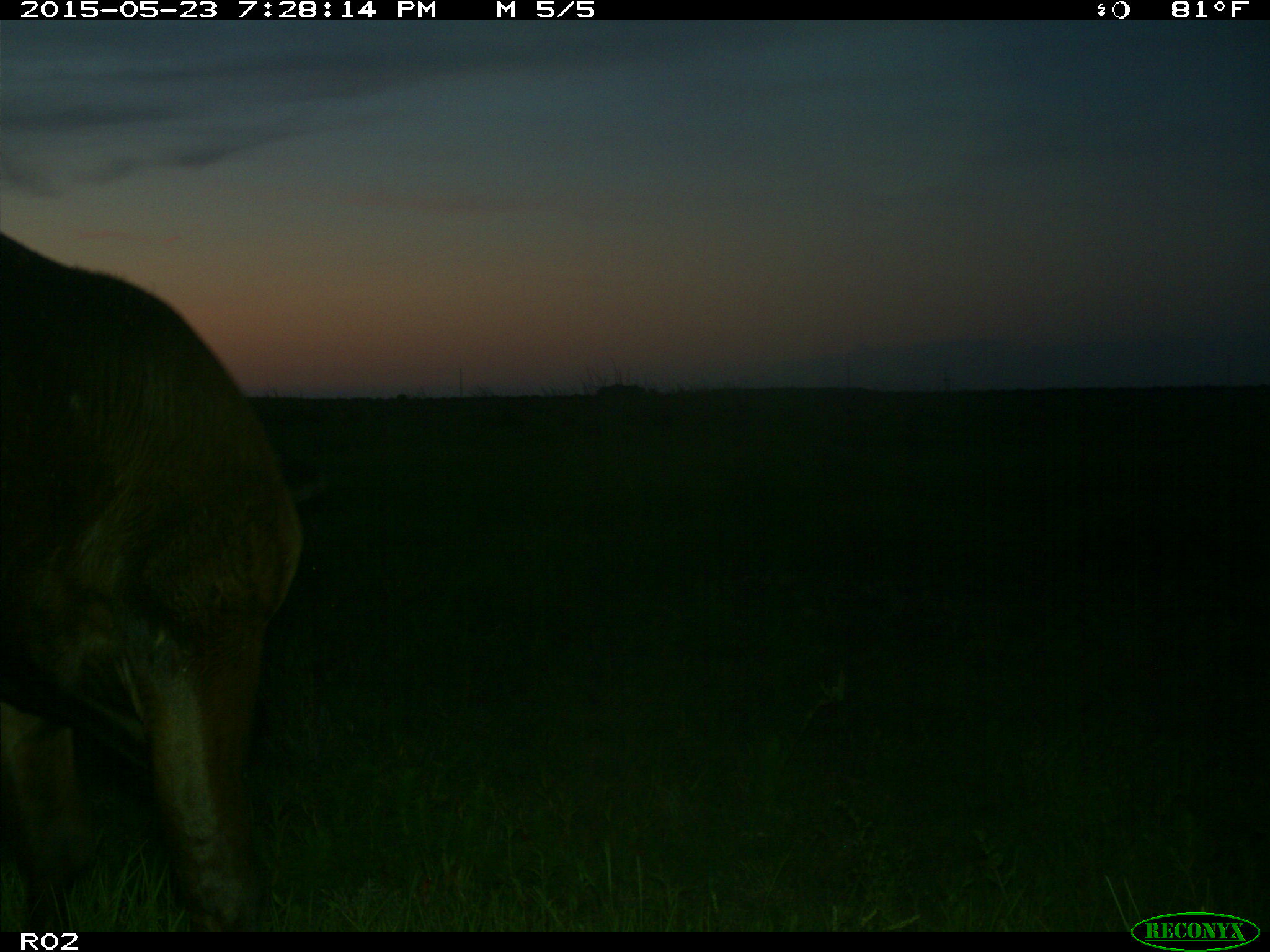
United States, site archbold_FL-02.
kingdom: Animalia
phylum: Chordata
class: Mammalia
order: Artiodactyla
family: Bovidae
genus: Bos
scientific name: Bos taurus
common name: domestic cow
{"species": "Bos taurus (domestic cow)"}